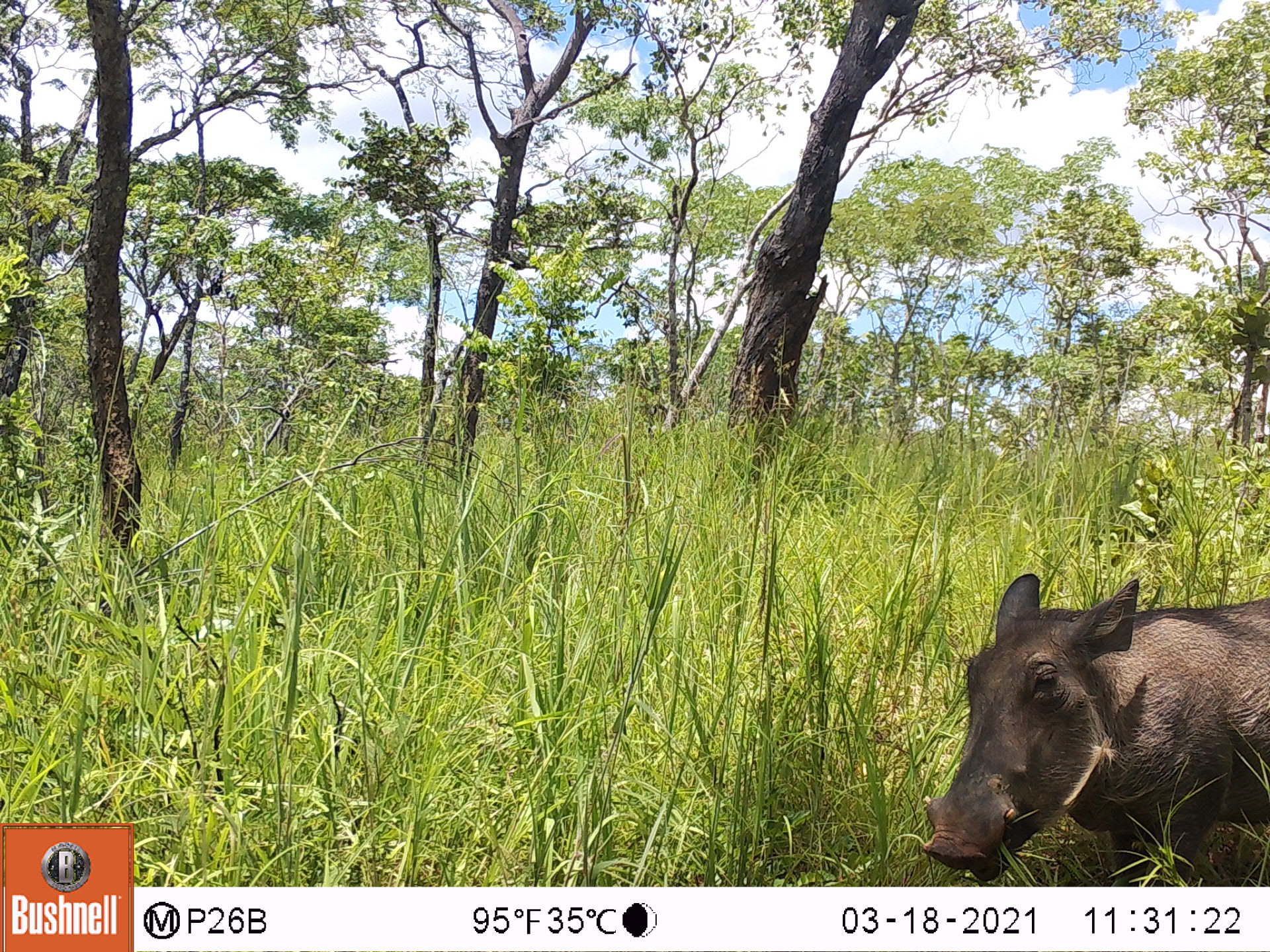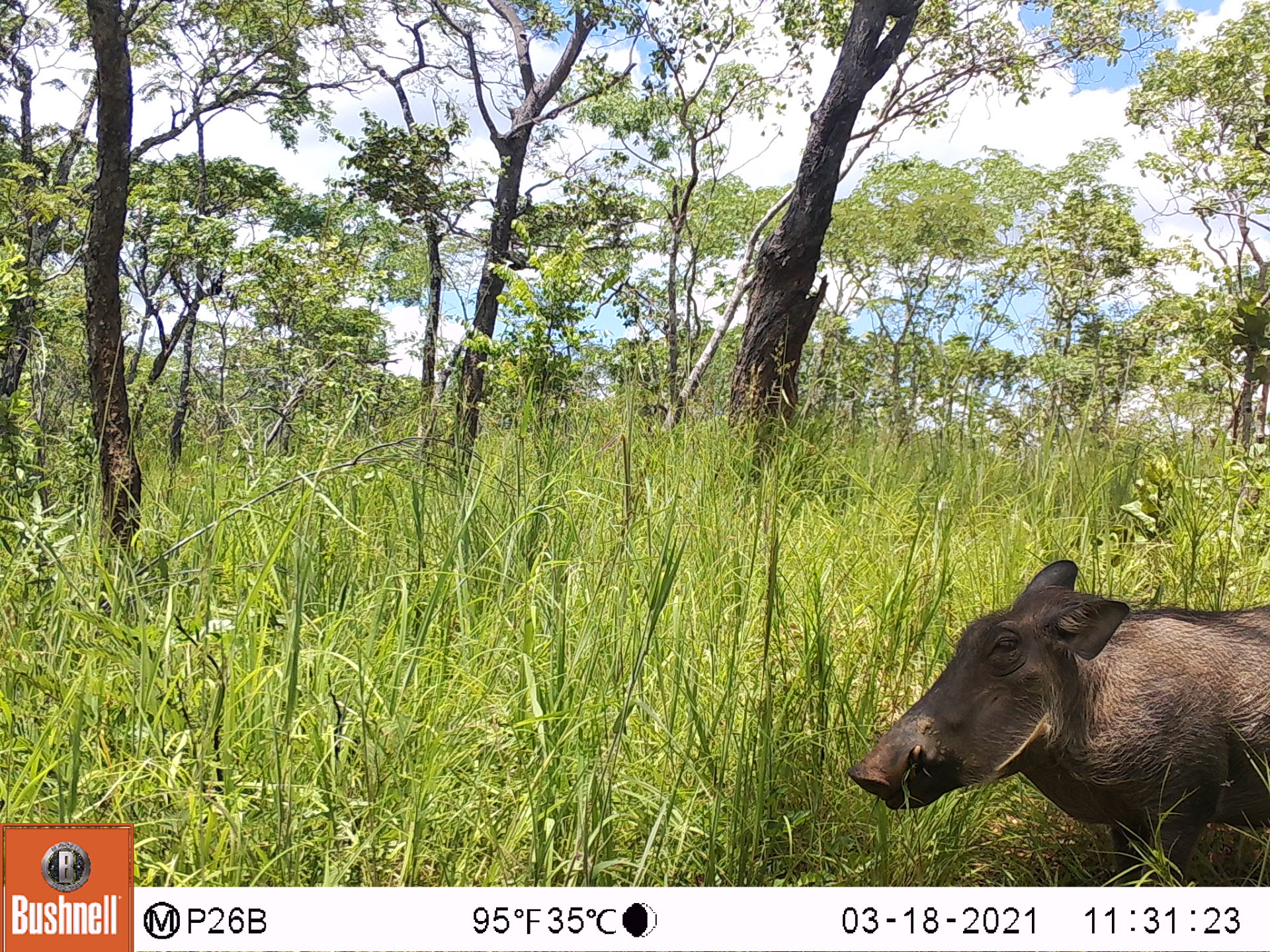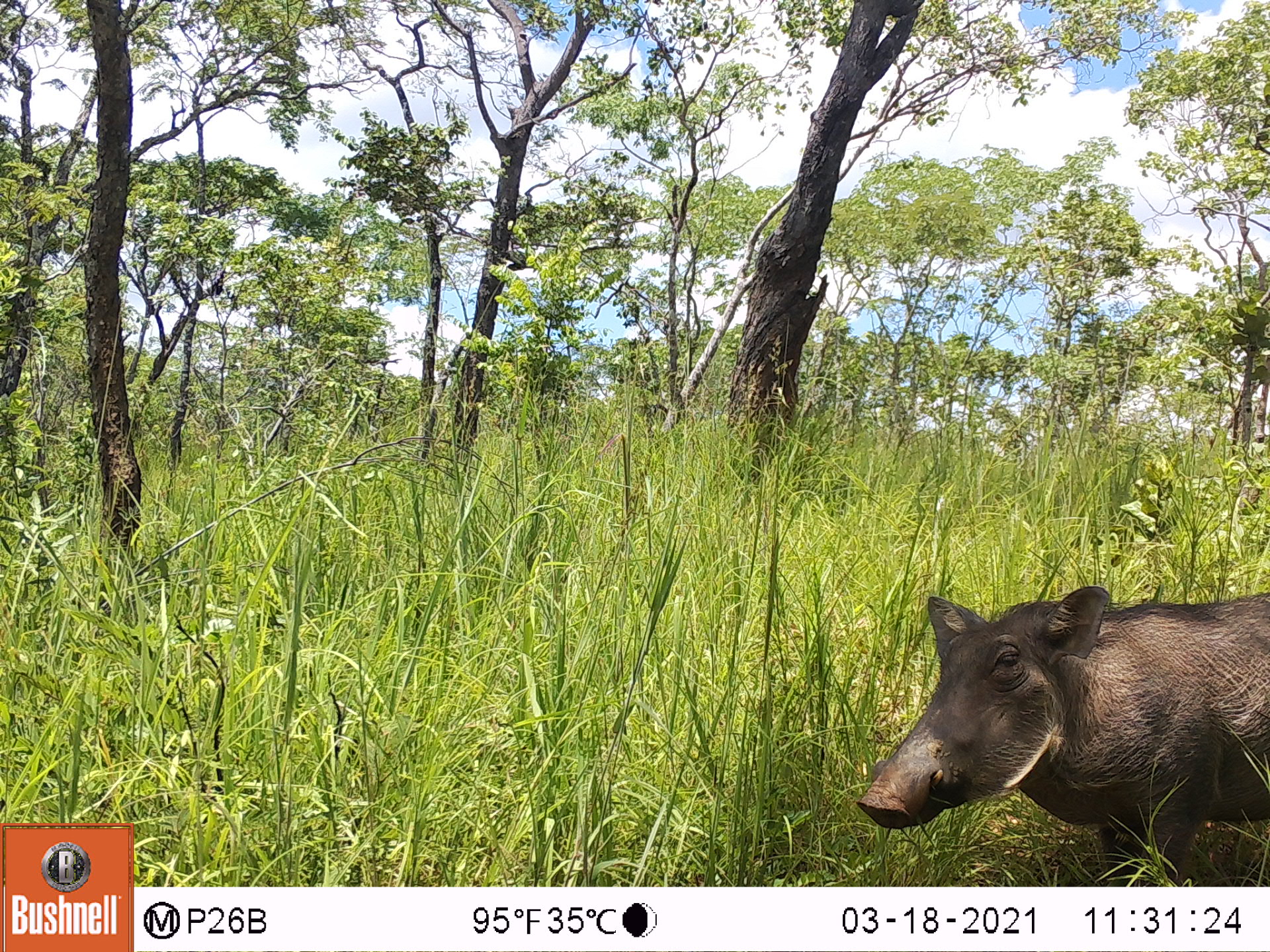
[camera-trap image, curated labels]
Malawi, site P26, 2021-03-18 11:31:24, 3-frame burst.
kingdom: Animalia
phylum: Chordata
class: Mammalia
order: Artiodactyla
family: Suidae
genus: Phacochoerus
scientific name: Phacochoerus africanus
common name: common warthog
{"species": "common warthog (Phacochoerus africanus)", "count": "1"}